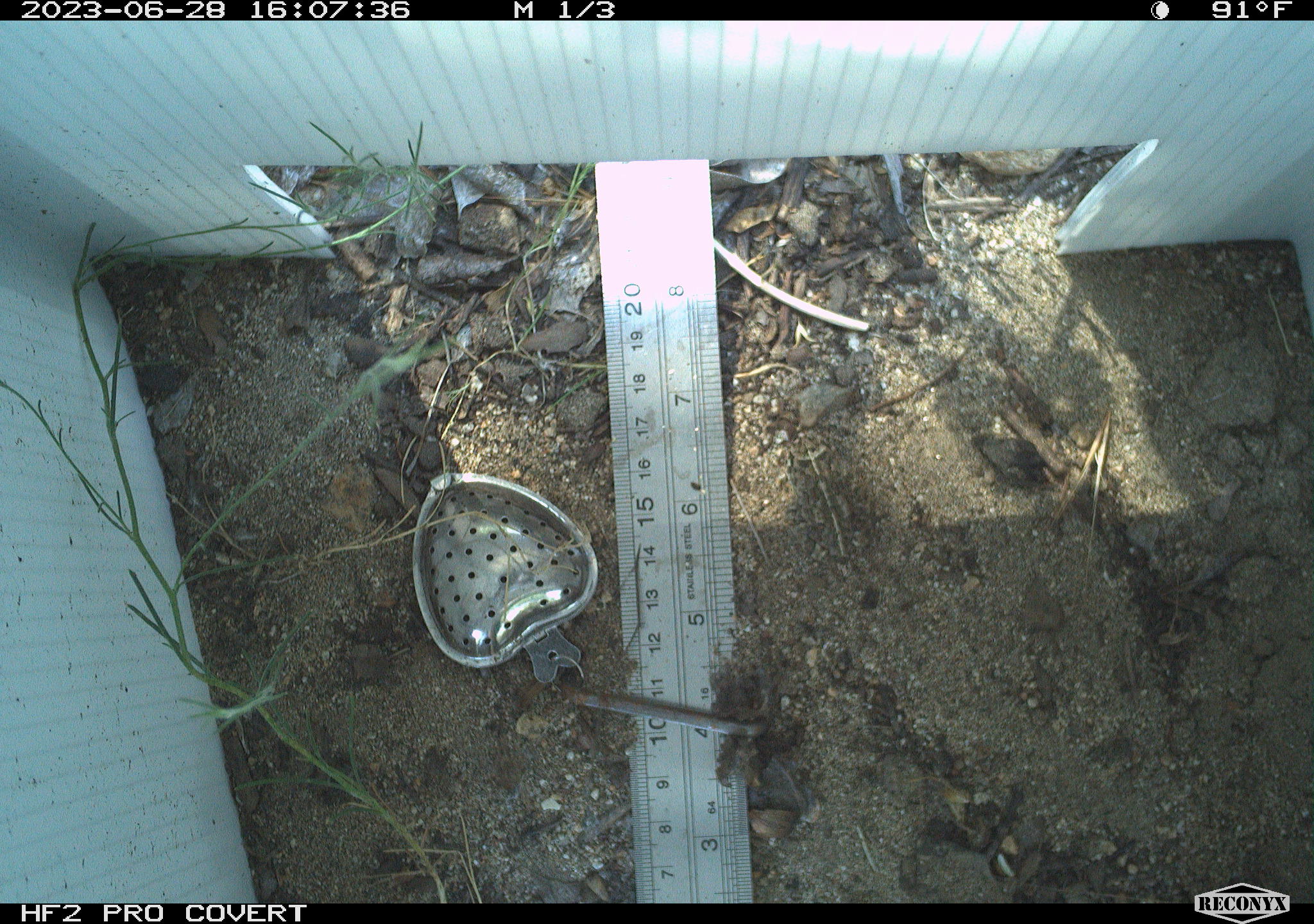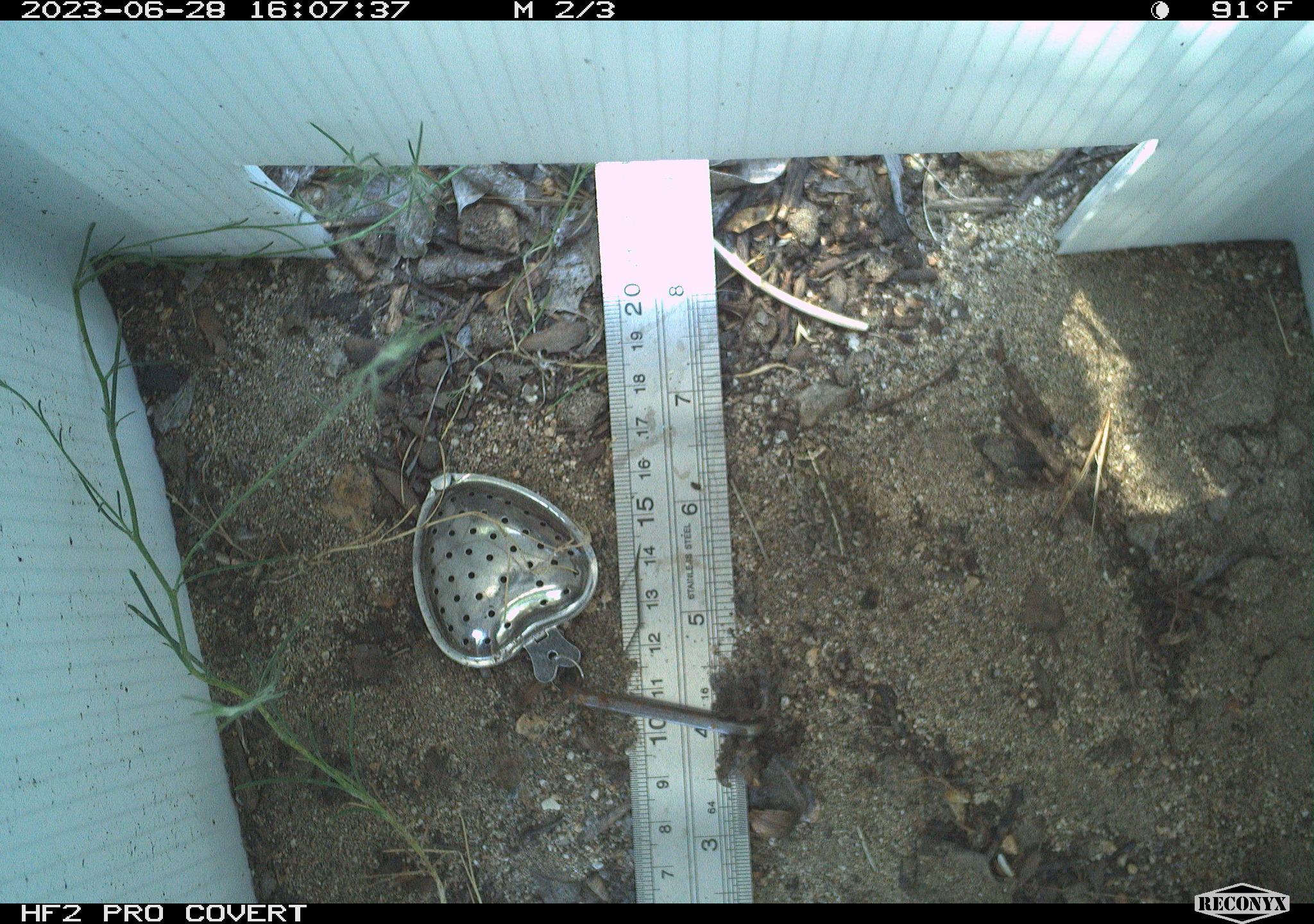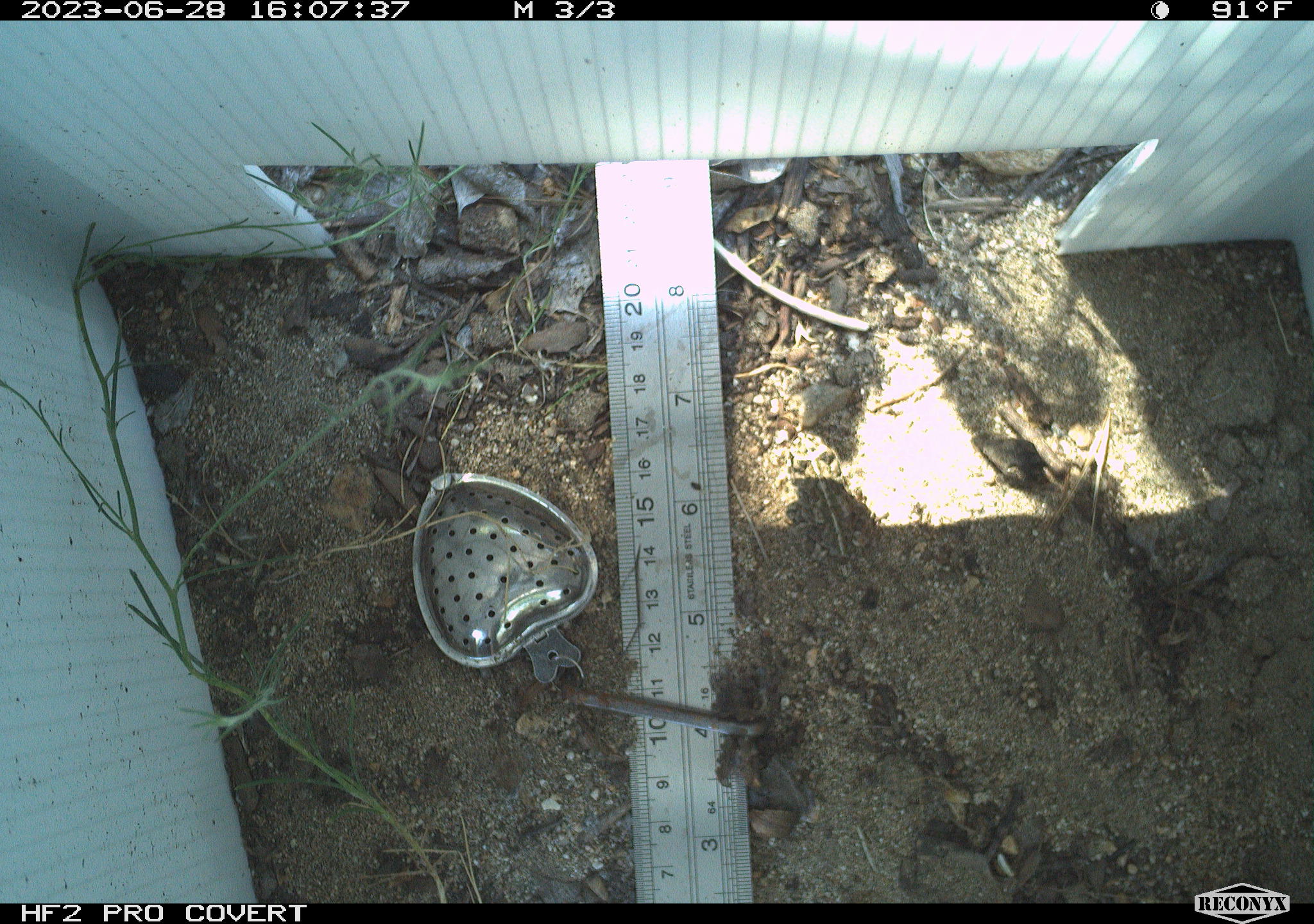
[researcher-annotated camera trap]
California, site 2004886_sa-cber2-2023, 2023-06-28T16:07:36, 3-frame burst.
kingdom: Animalia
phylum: Chordata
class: Amphibia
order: Anura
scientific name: Anura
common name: frogs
Frogs (Anura).